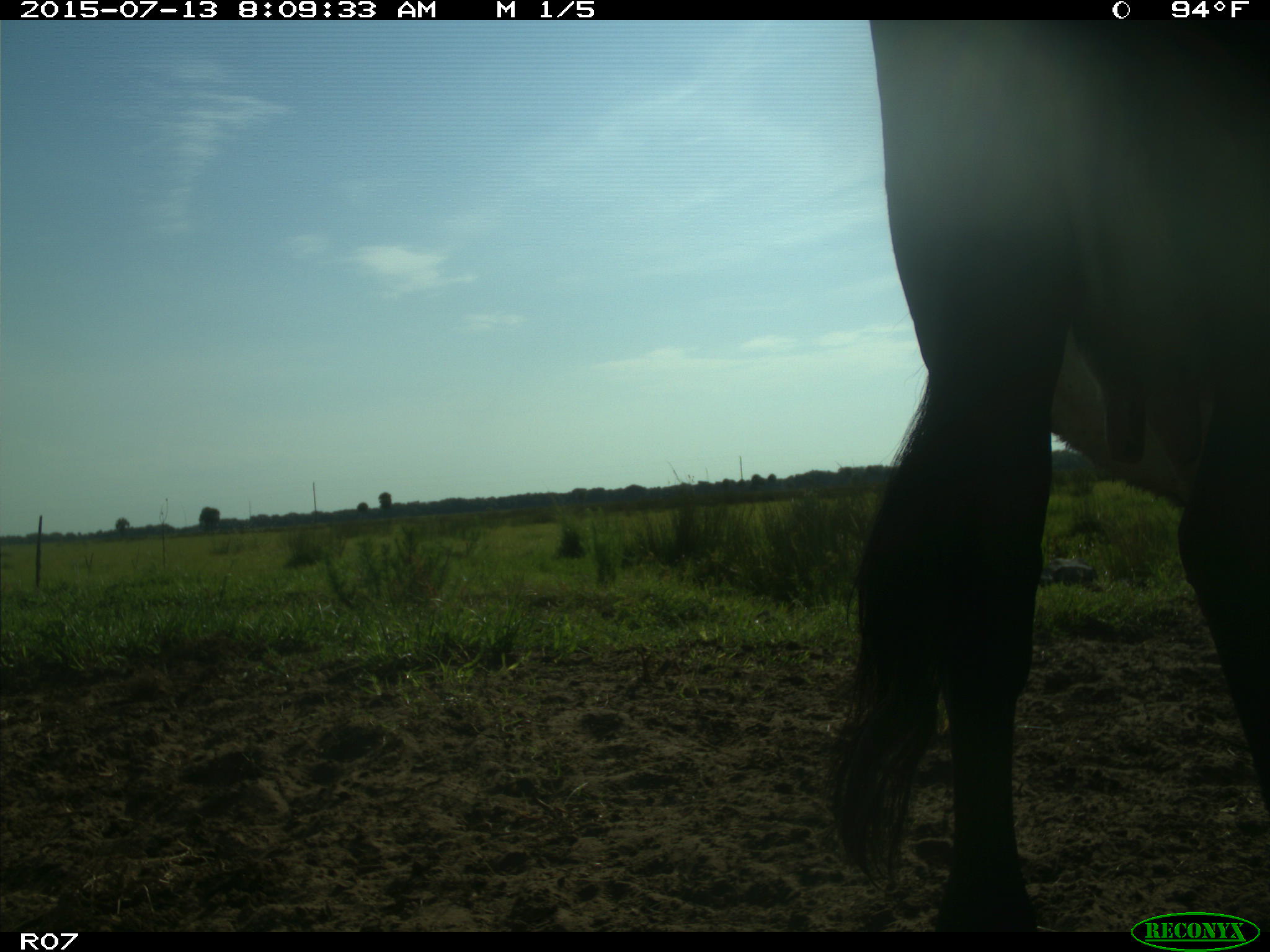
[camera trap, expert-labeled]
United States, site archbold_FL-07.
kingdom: Animalia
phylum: Chordata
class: Mammalia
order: Artiodactyla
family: Bovidae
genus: Bos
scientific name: Bos taurus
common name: domestic cow